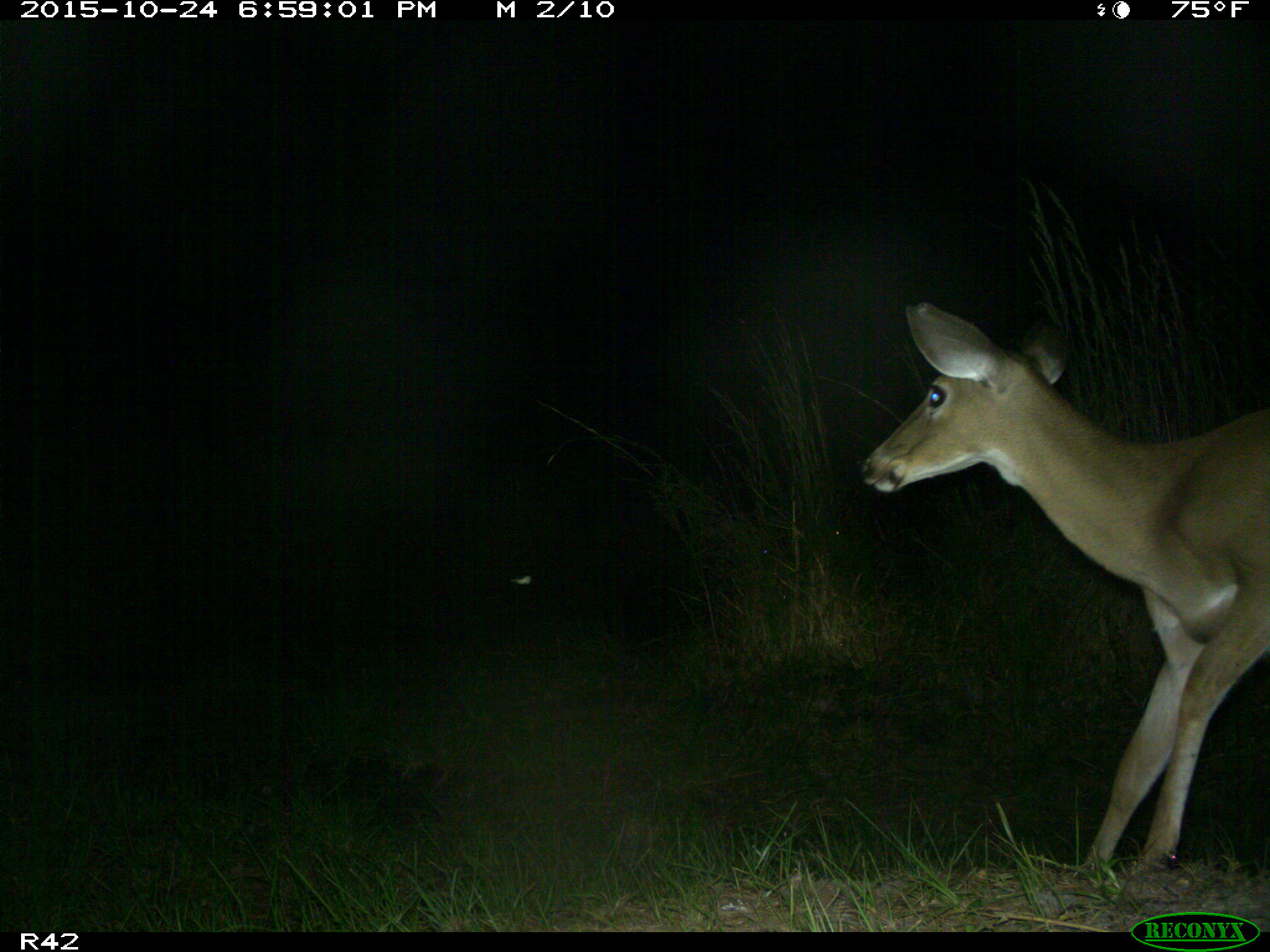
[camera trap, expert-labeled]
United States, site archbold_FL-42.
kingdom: Animalia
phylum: Chordata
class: Mammalia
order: Artiodactyla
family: Cervidae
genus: Odocoileus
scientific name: Odocoileus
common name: deer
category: unidentified deer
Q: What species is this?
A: Unidentified deer (deer) (Odocoileus).